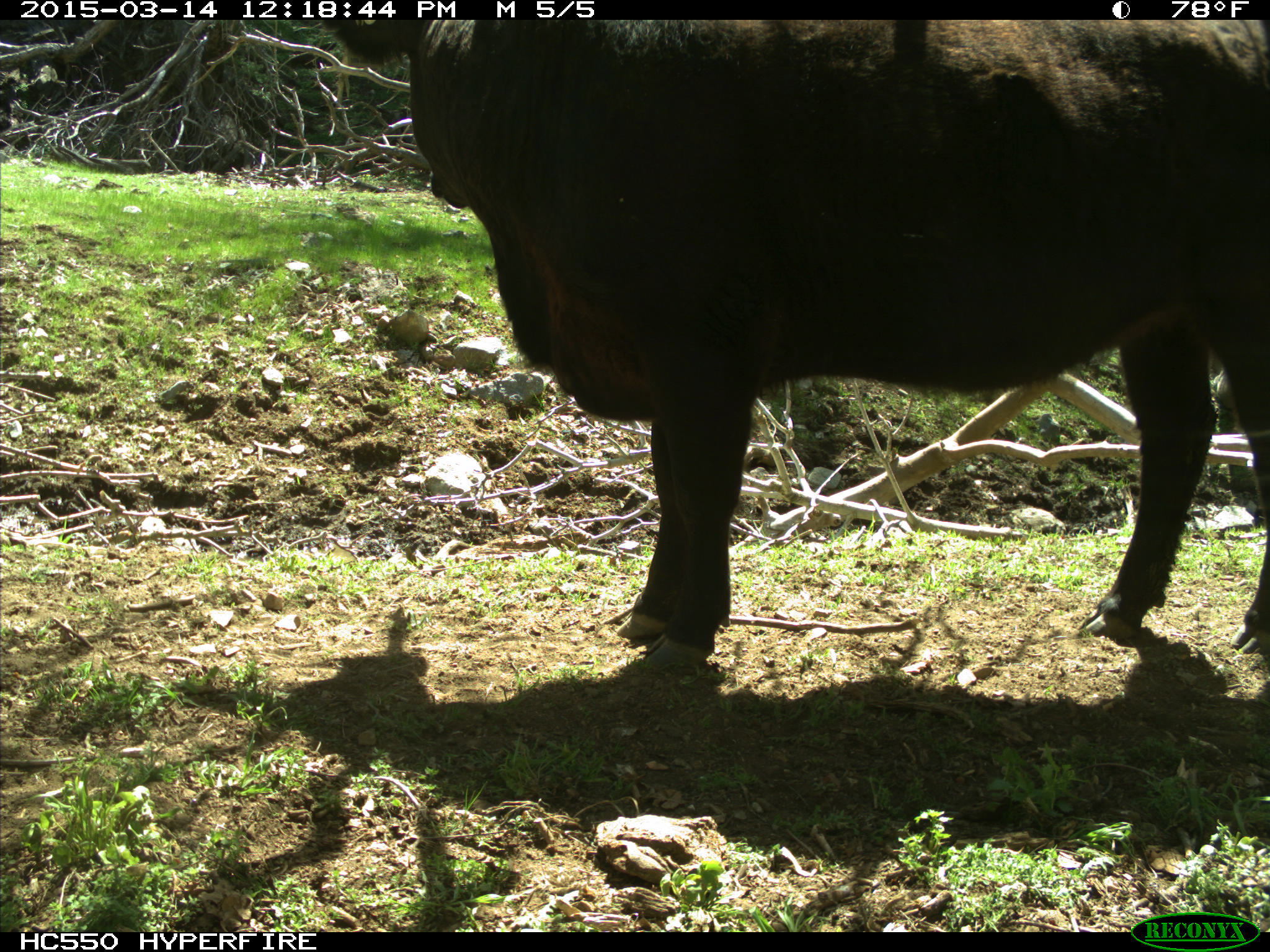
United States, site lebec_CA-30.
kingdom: Animalia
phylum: Chordata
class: Mammalia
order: Artiodactyla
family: Bovidae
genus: Bos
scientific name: Bos taurus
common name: domestic cow